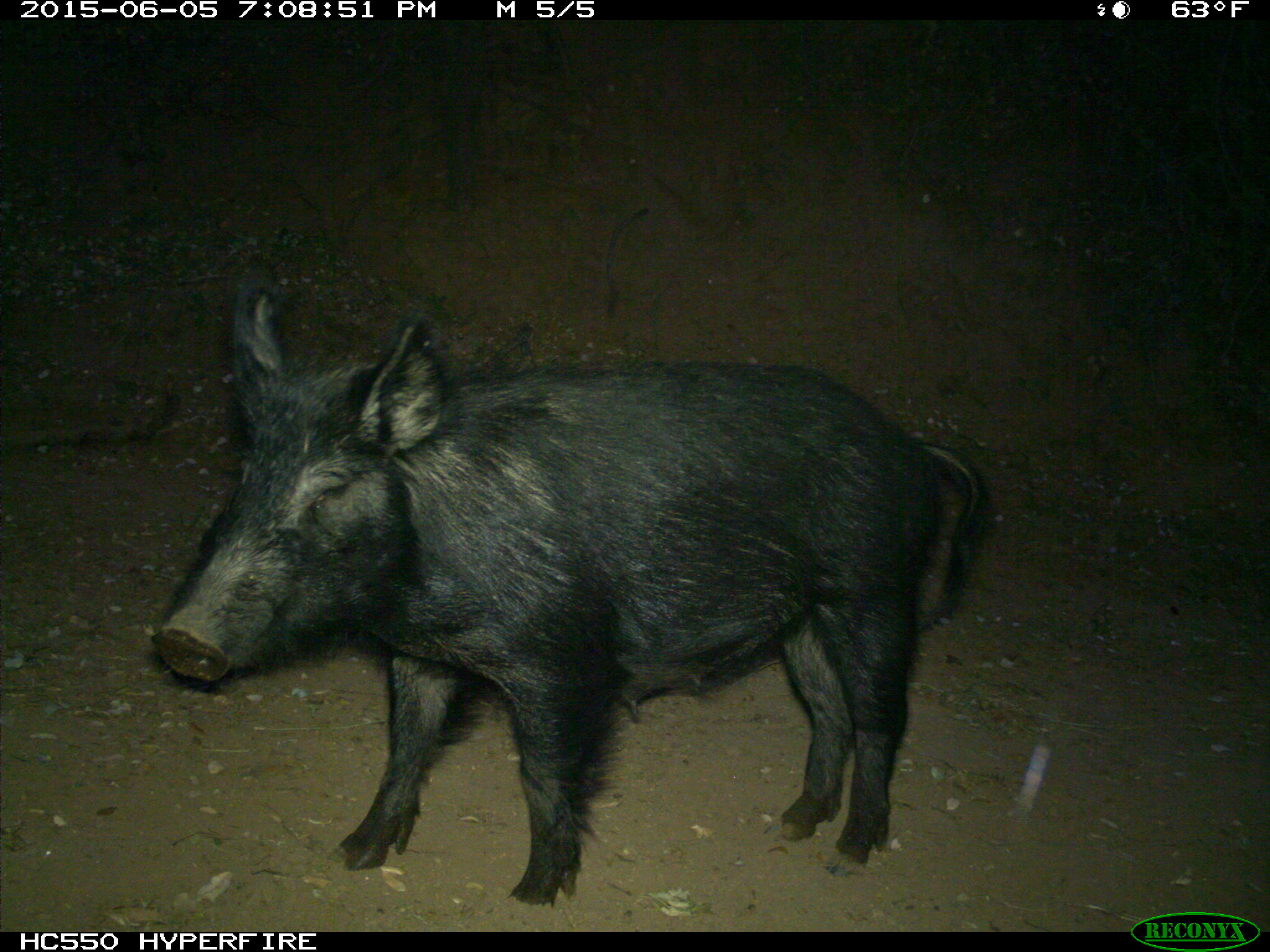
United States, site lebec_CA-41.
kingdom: Animalia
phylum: Chordata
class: Mammalia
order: Artiodactyla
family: Suidae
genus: Sus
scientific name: Sus scrofa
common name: wild boar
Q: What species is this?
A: Sus scrofa (wild boar).